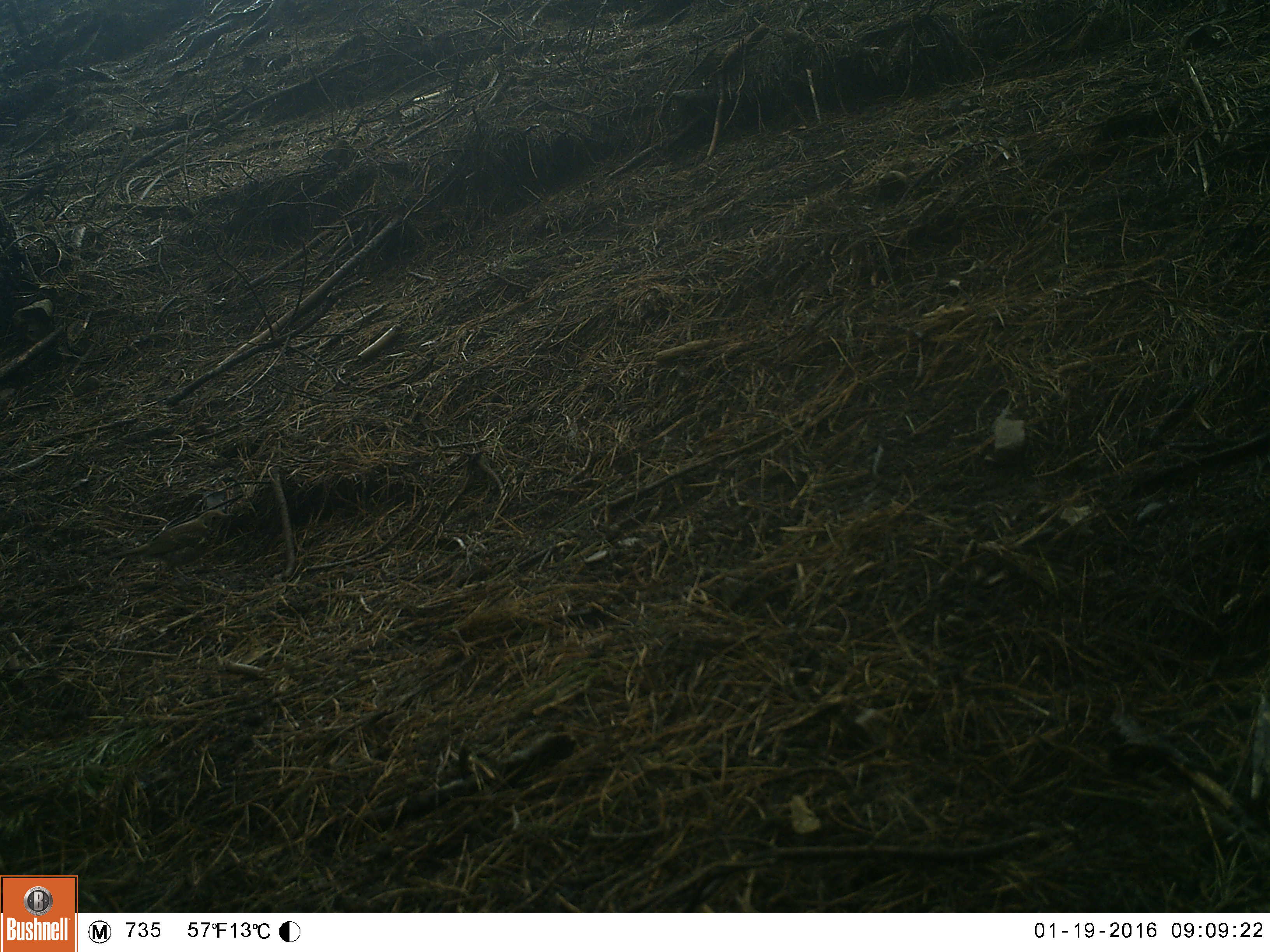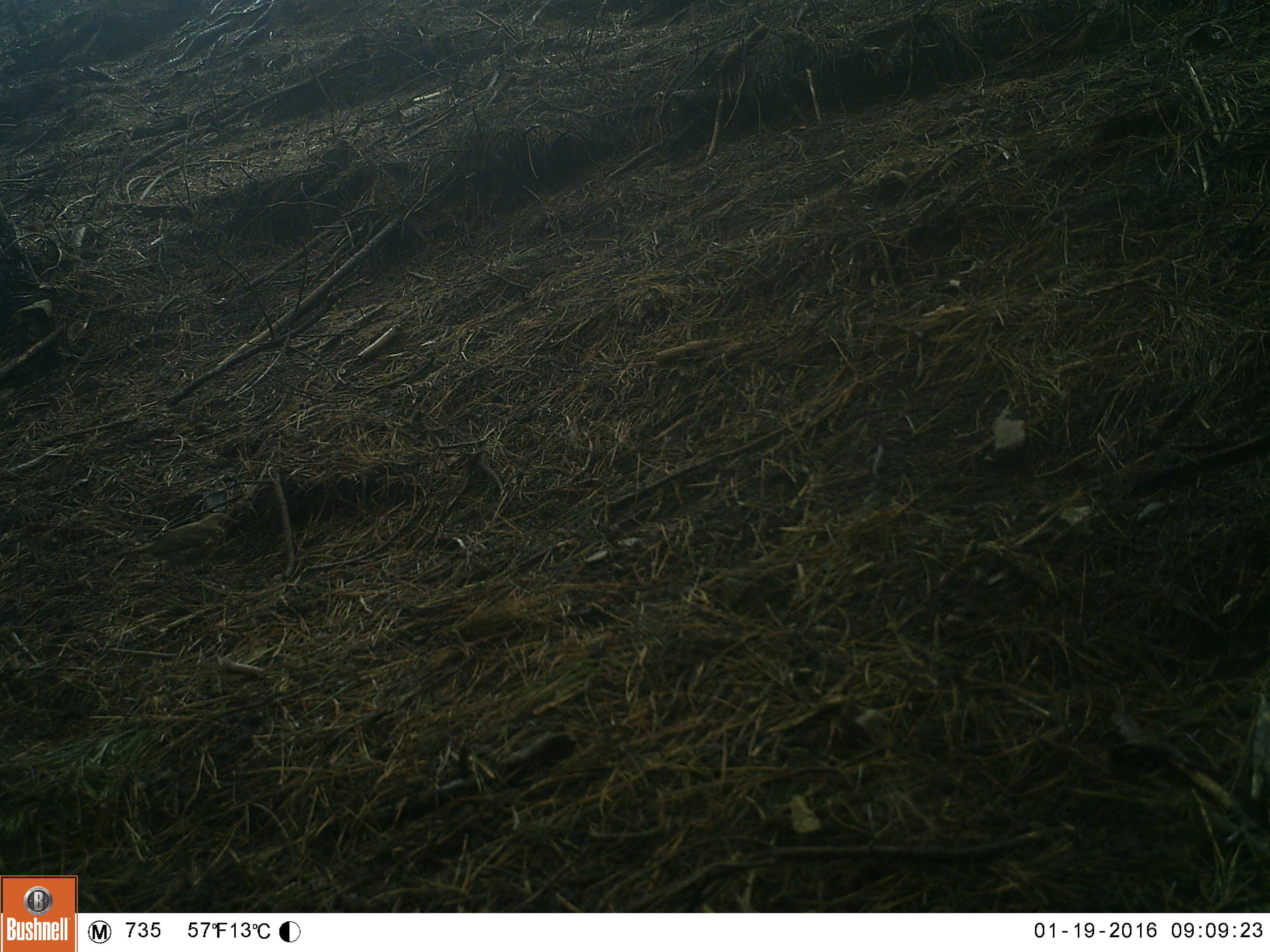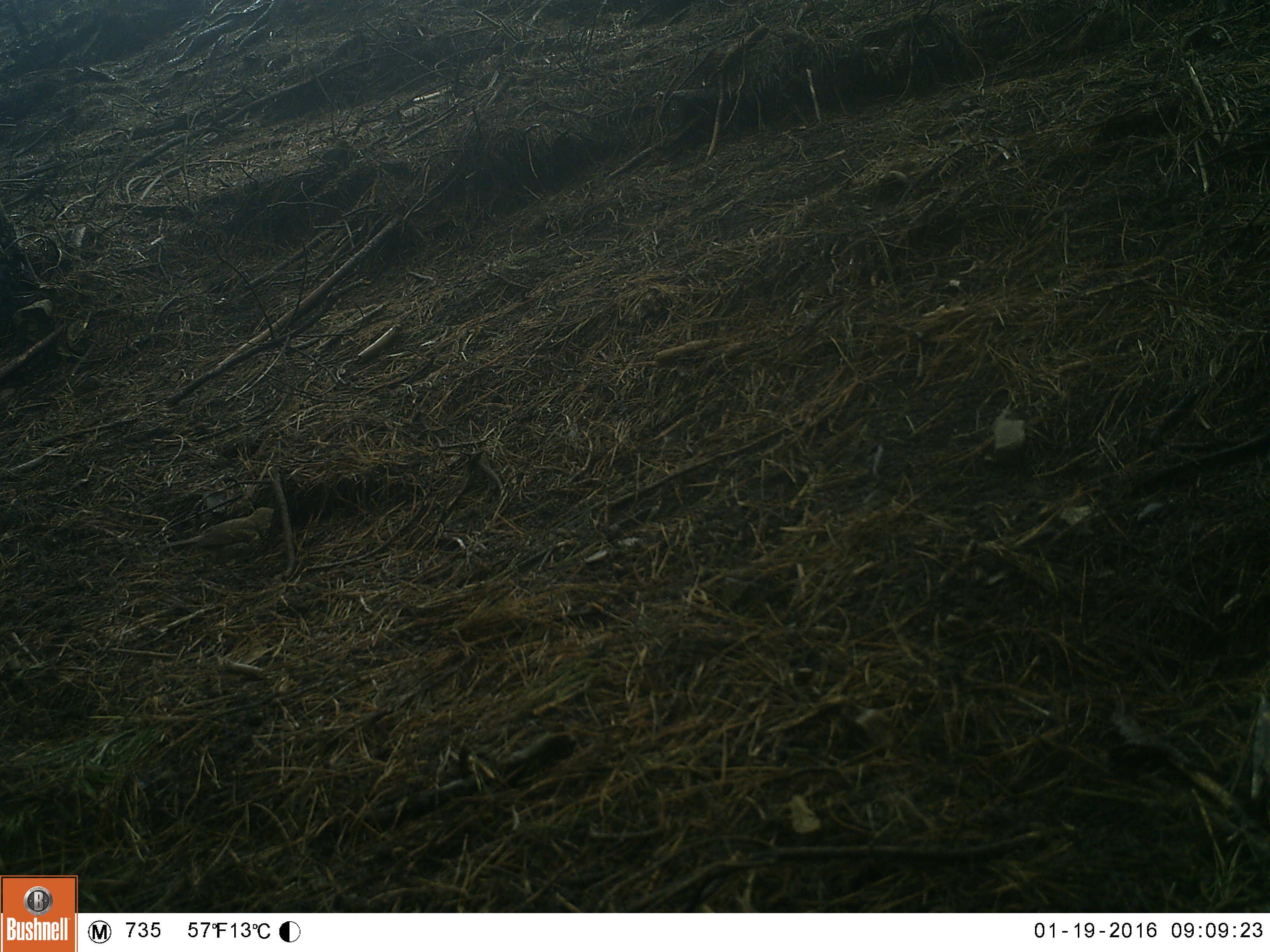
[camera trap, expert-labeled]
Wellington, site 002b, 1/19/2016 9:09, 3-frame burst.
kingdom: Animalia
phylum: Chordata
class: Aves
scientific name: Aves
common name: bird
Bird (Aves).